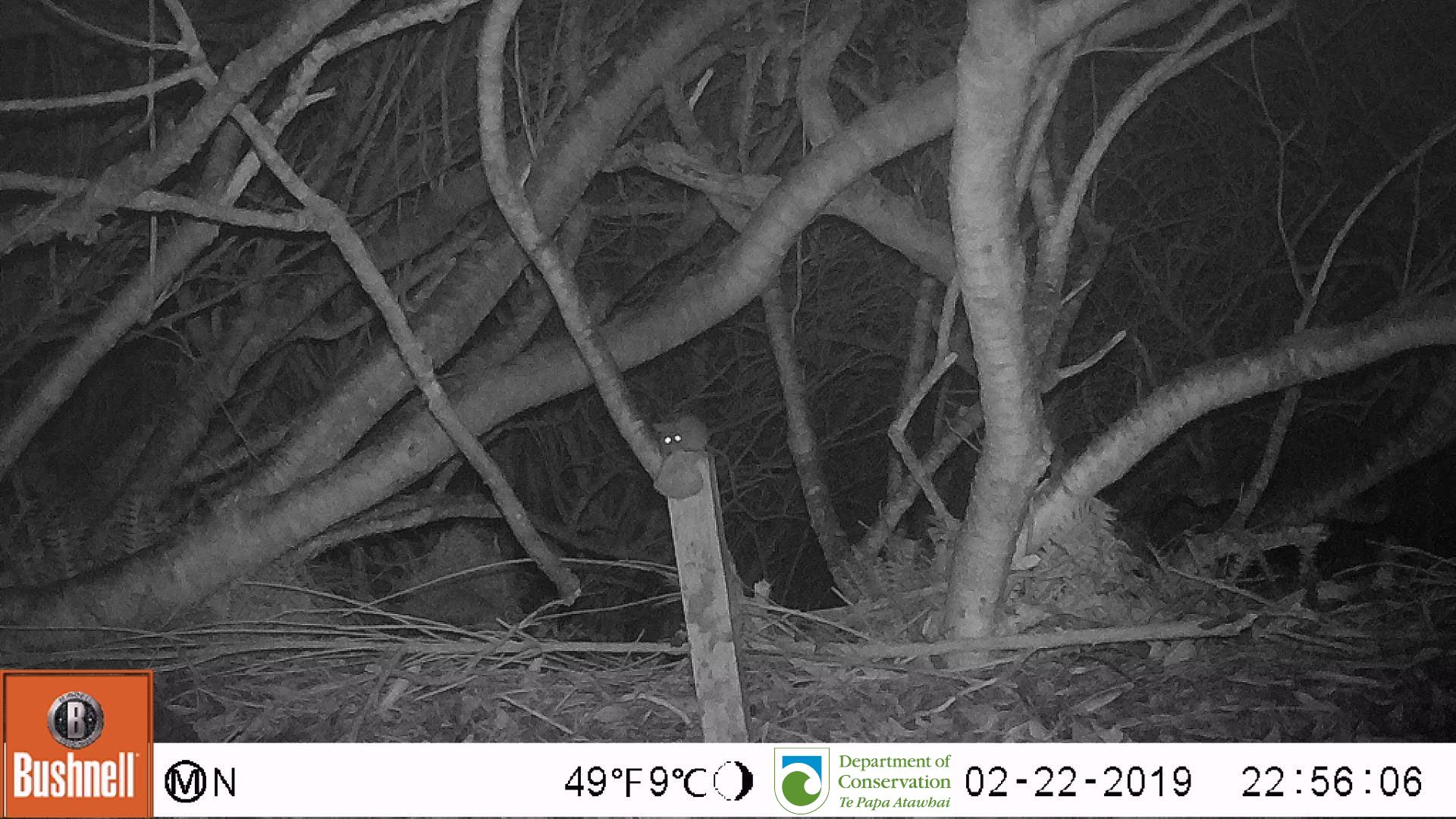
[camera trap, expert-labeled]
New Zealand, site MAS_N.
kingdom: Animalia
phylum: Chordata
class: Mammalia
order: Rodentia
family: Muridae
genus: Mus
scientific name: Mus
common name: mouse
Mouse (Mus).